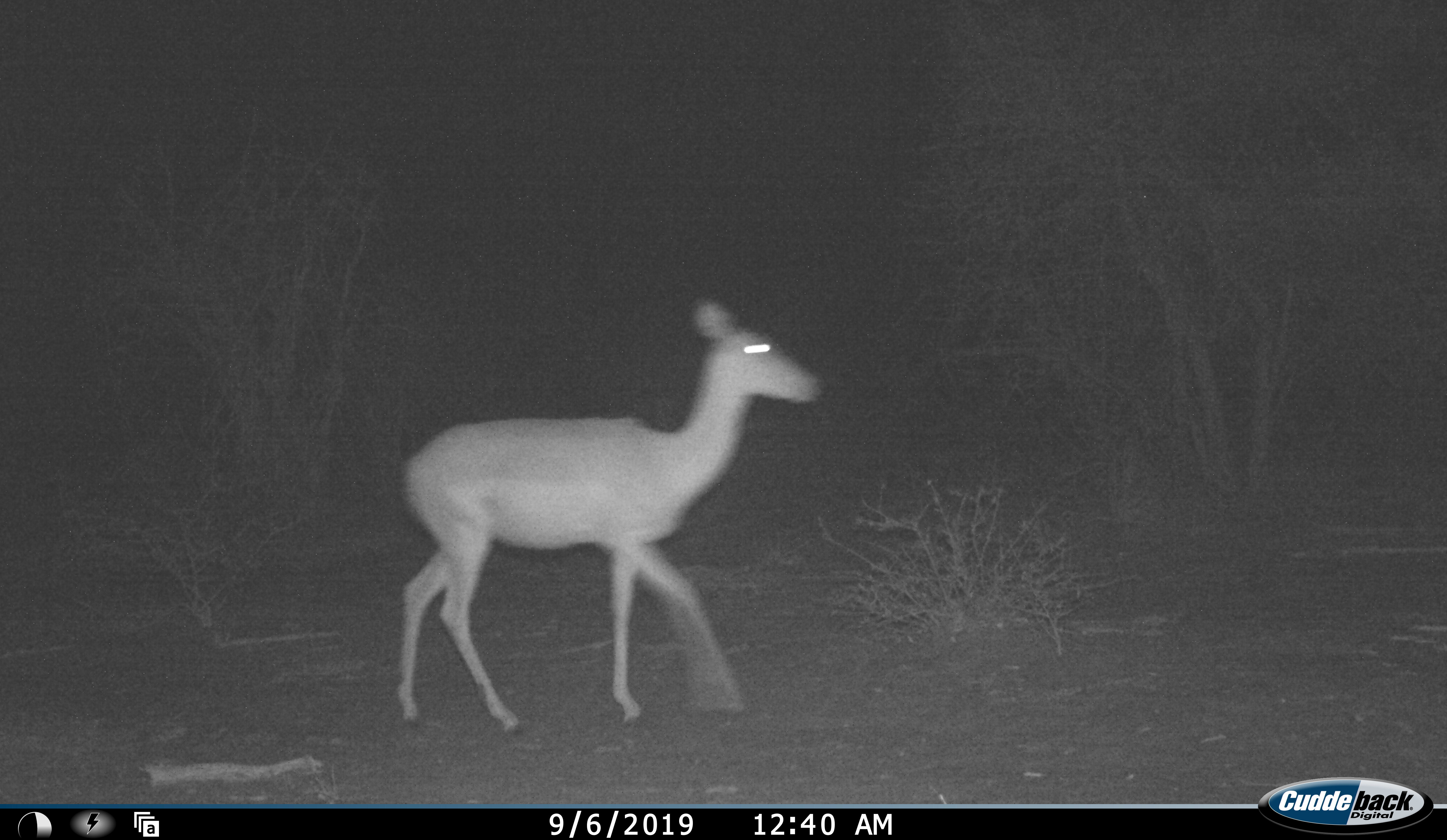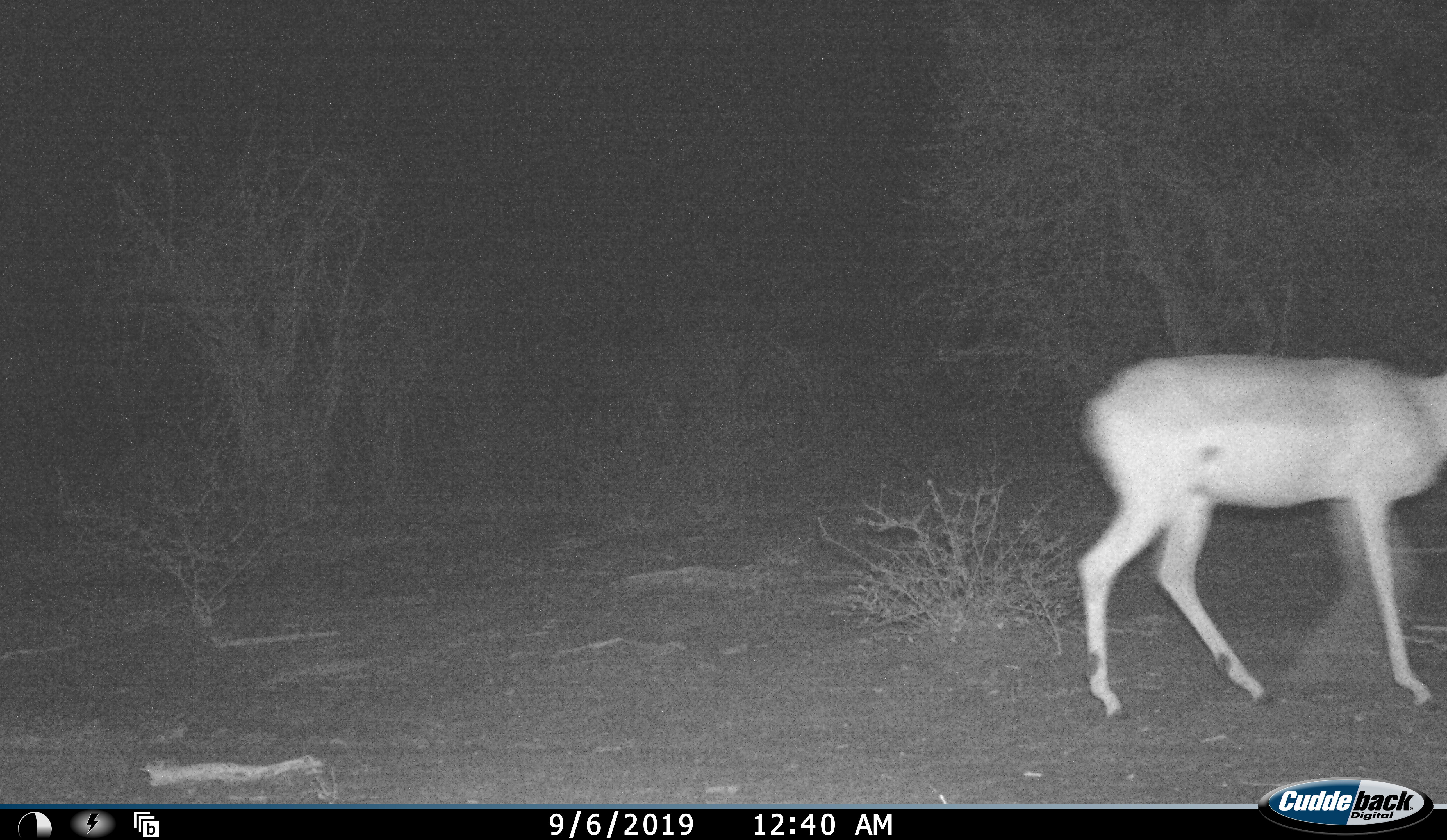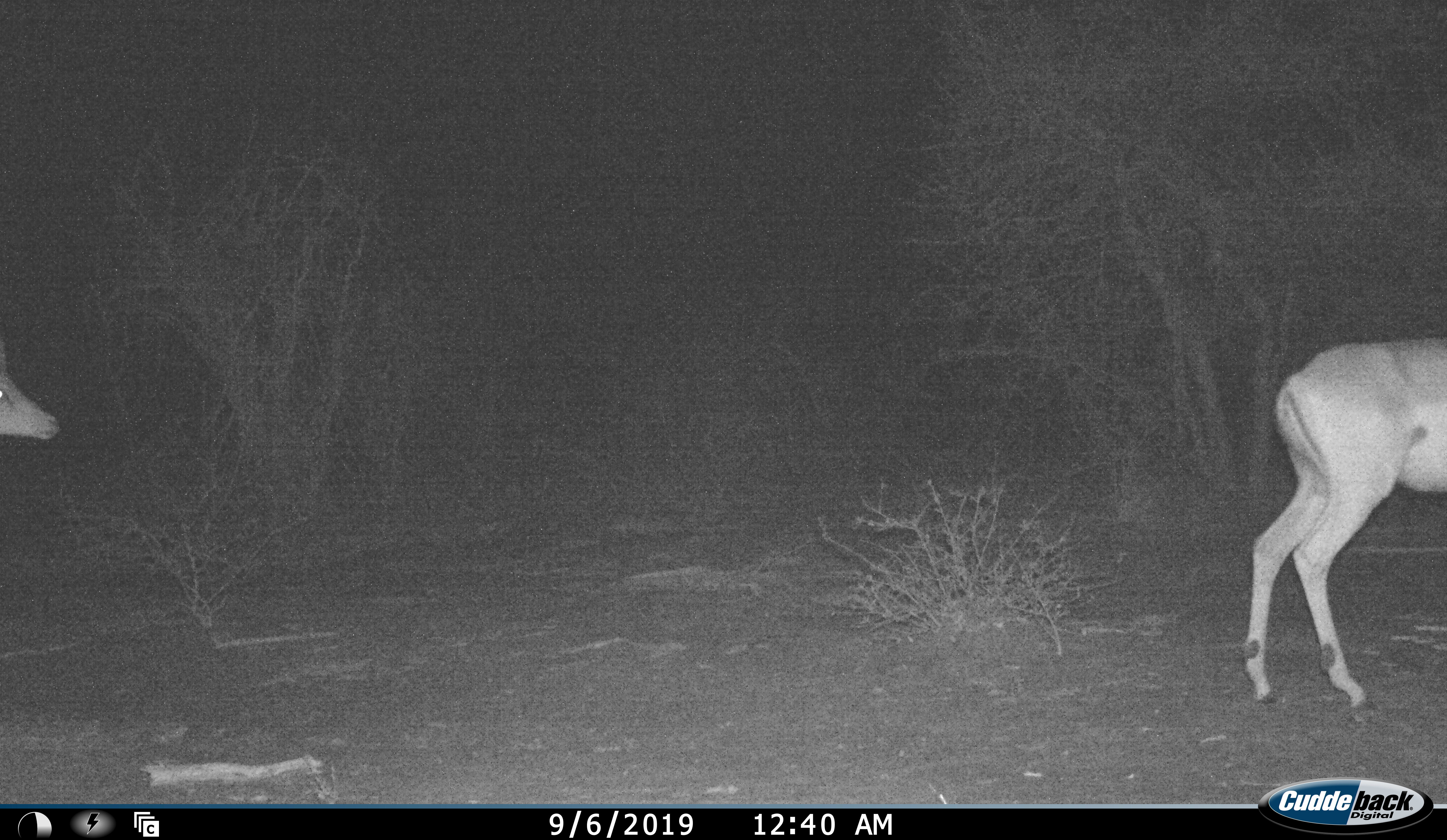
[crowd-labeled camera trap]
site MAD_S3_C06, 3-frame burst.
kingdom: Animalia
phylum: Chordata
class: Mammalia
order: Artiodactyla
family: Bovidae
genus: Aepyceros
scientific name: Aepyceros melampus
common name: impala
Impala (Aepyceros melampus), count 2. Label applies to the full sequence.